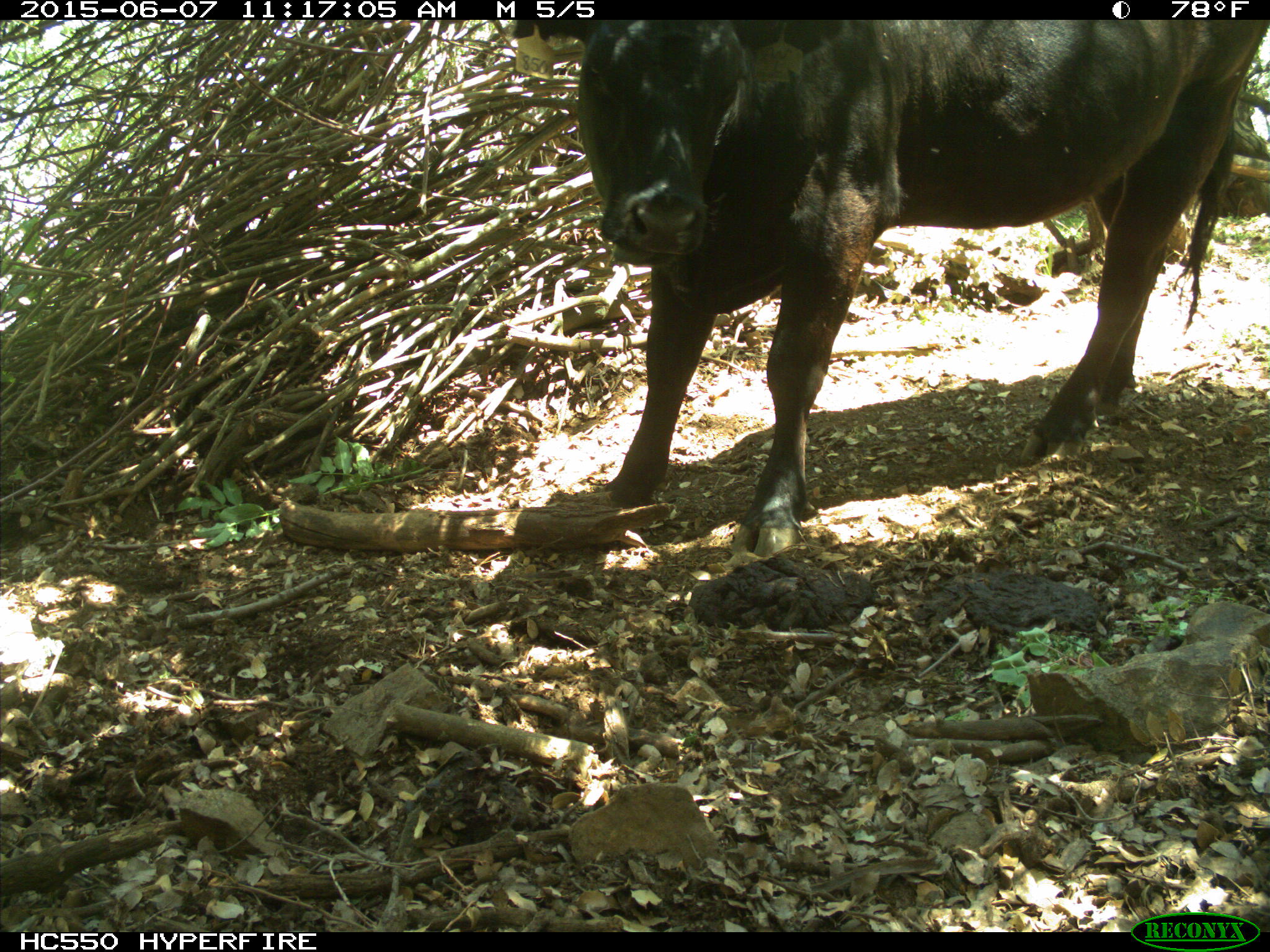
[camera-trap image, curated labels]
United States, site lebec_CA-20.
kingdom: Animalia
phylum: Chordata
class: Mammalia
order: Artiodactyla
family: Bovidae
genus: Bos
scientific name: Bos taurus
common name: domestic cow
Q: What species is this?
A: Bos taurus (domestic cow).